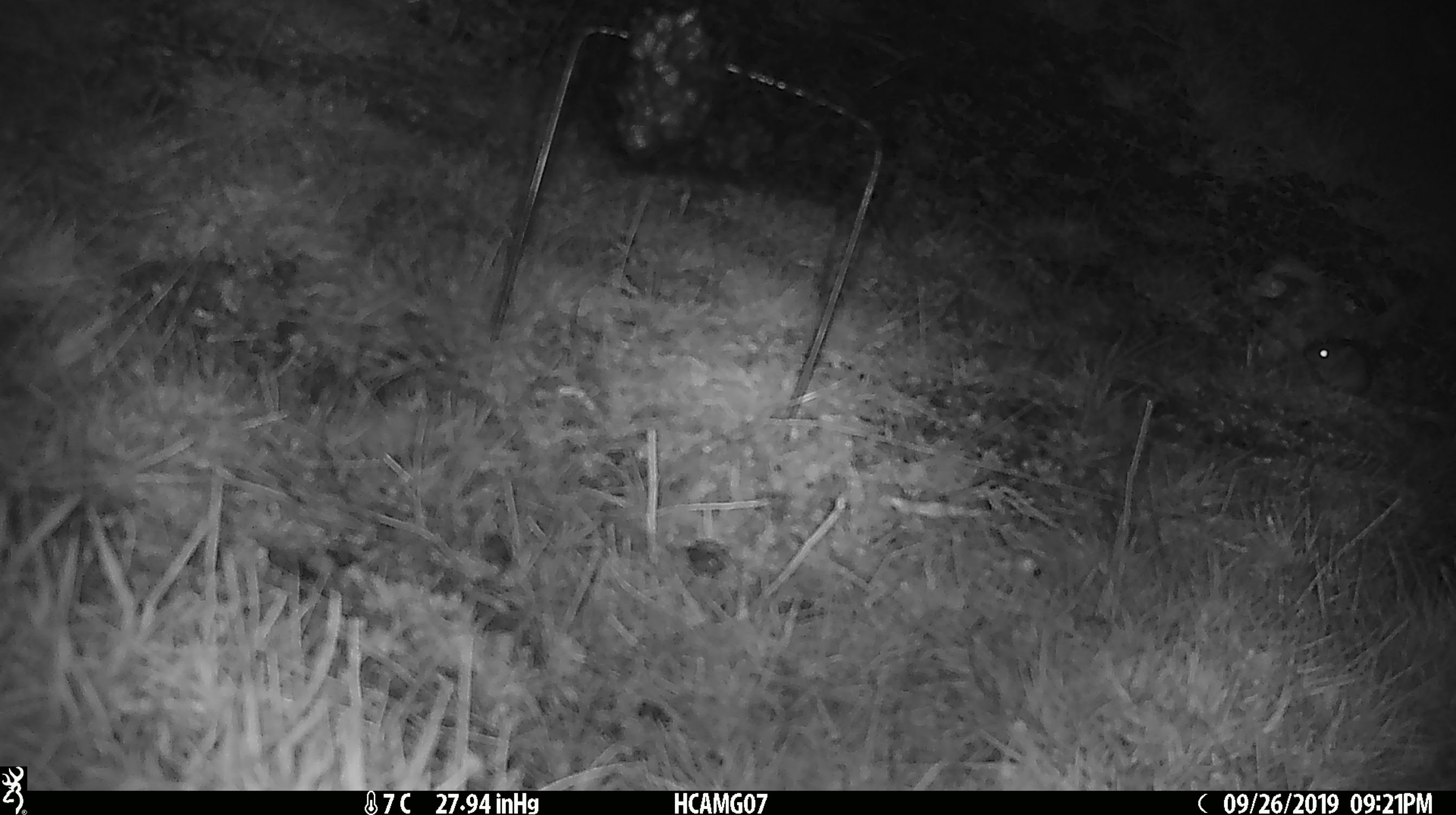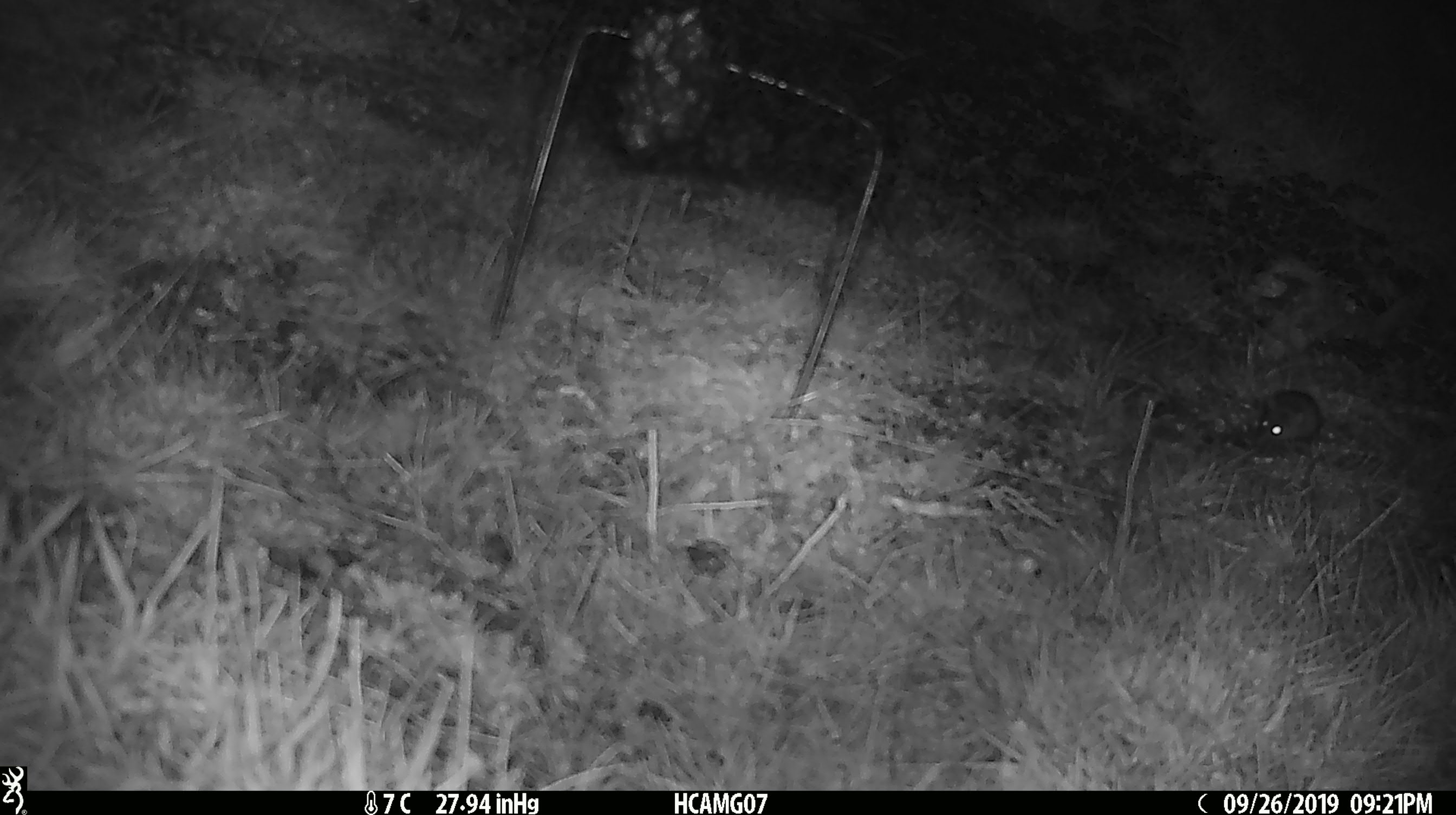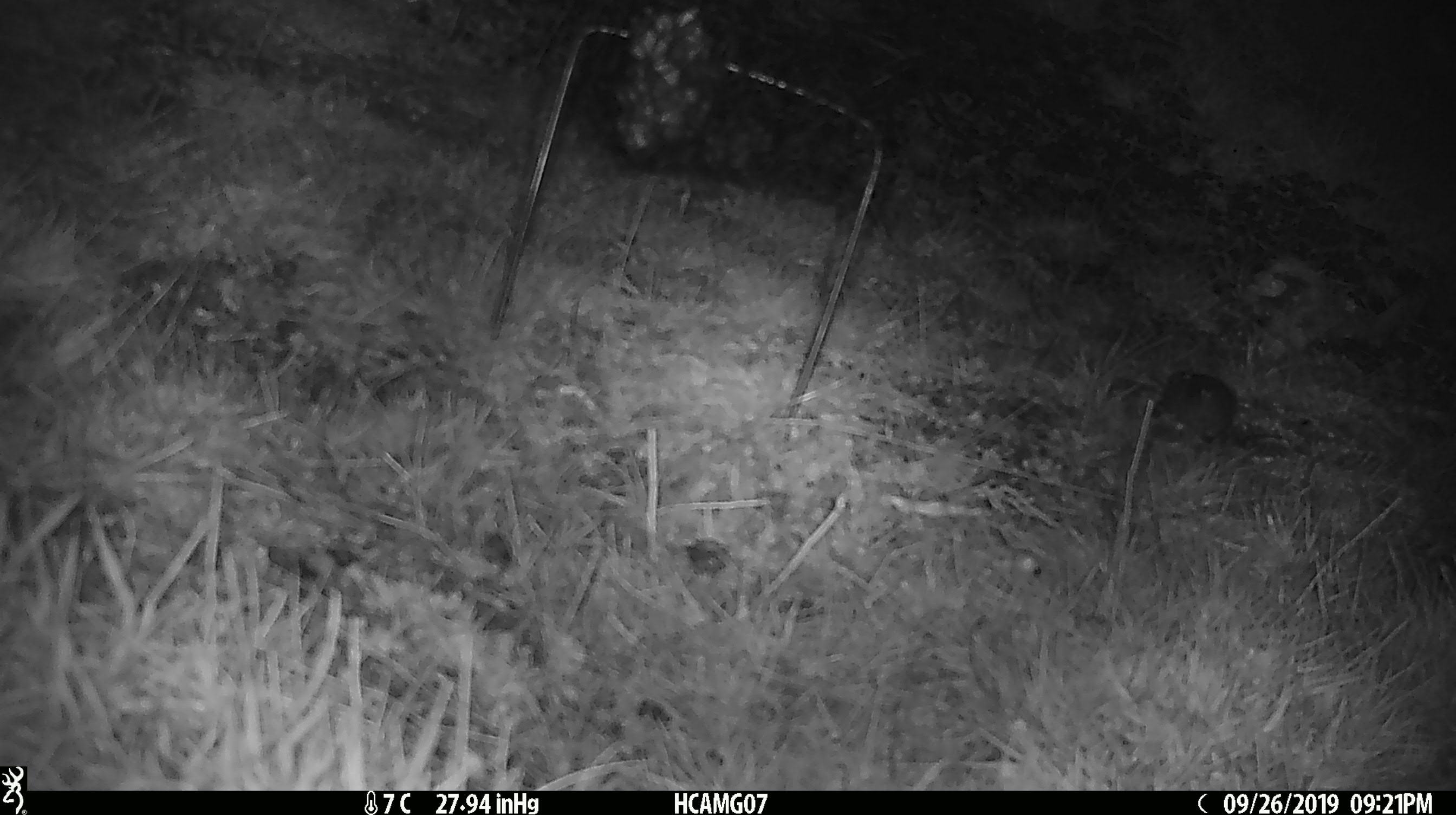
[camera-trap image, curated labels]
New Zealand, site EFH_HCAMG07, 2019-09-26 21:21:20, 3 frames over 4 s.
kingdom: Animalia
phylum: Chordata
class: Mammalia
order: Rodentia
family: Muridae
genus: Mus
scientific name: Mus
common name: mouse